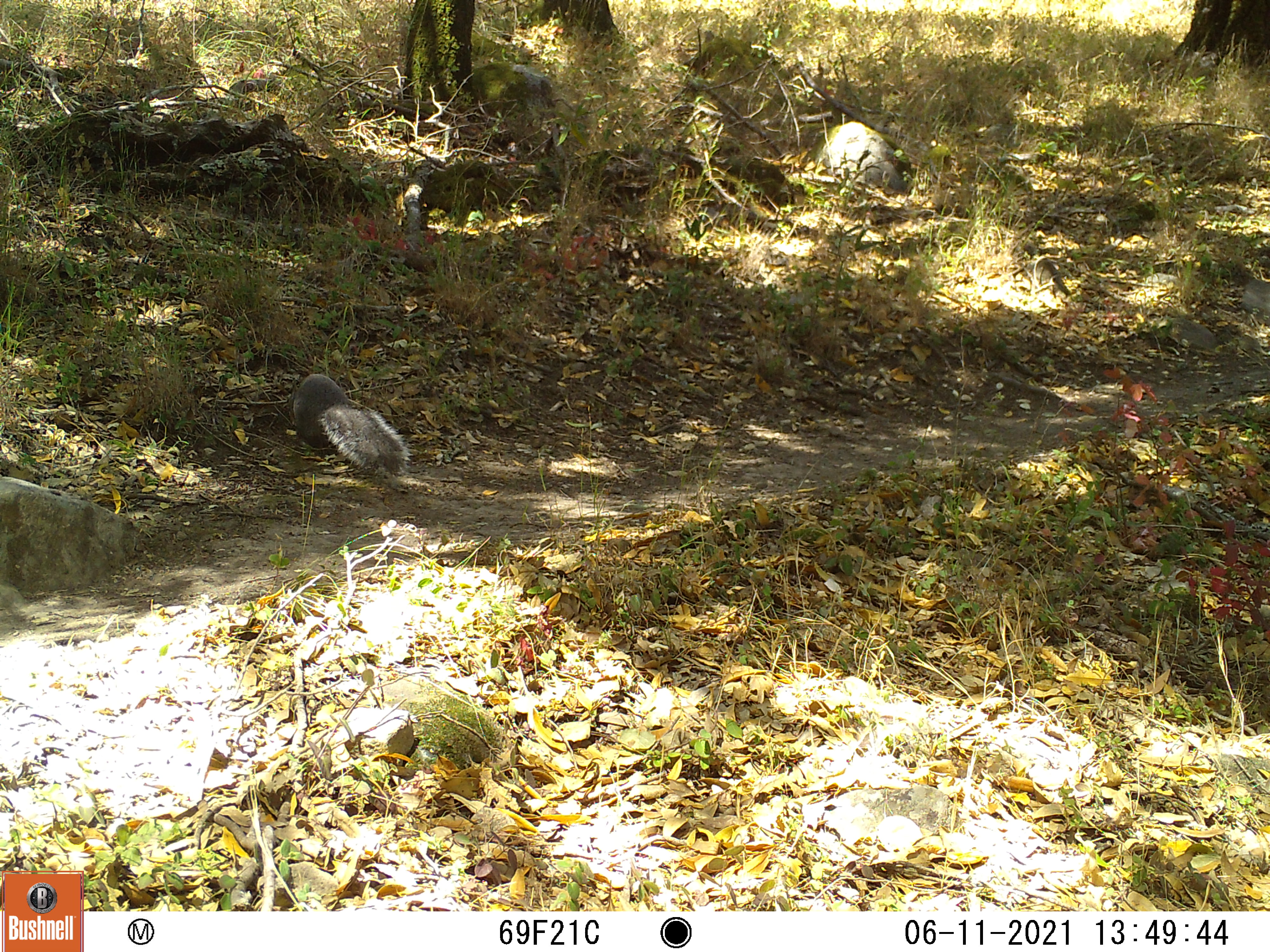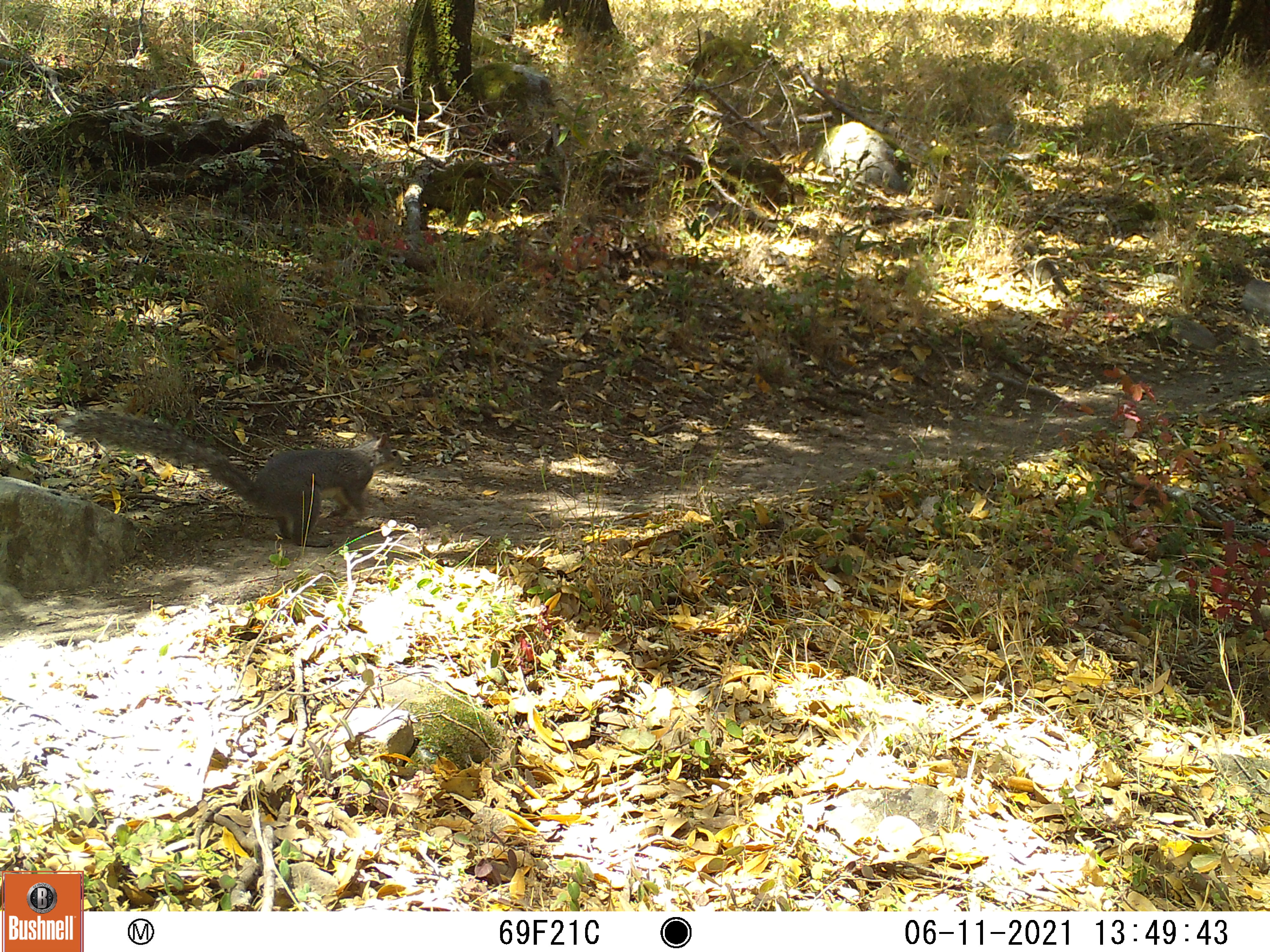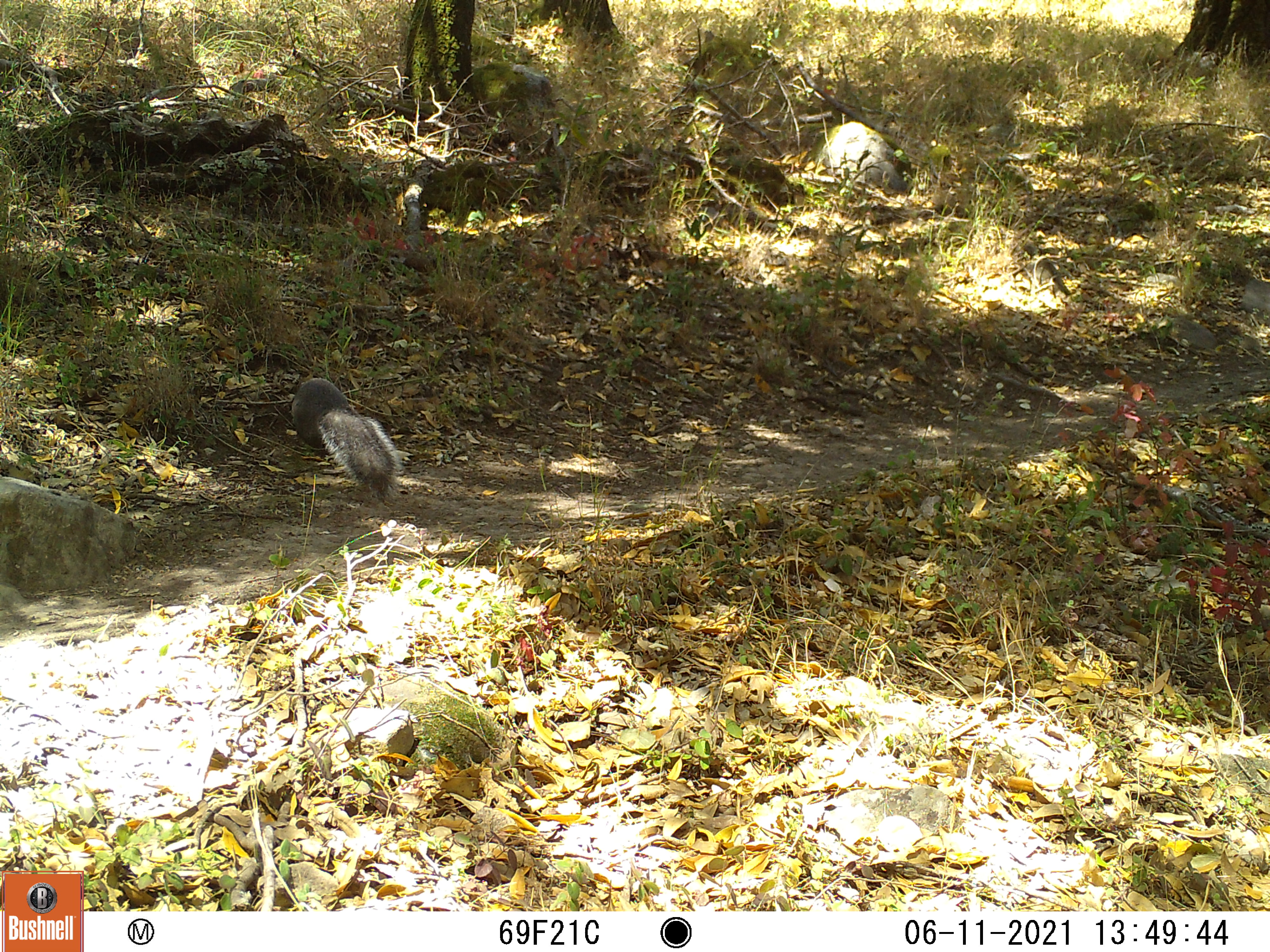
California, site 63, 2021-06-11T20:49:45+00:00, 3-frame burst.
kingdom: Animalia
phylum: Chordata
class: Mammalia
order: Rodentia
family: Sciuridae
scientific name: Sciuridae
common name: squirrel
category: unknown squirrel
Unknown squirrel (squirrel) (Sciuridae).